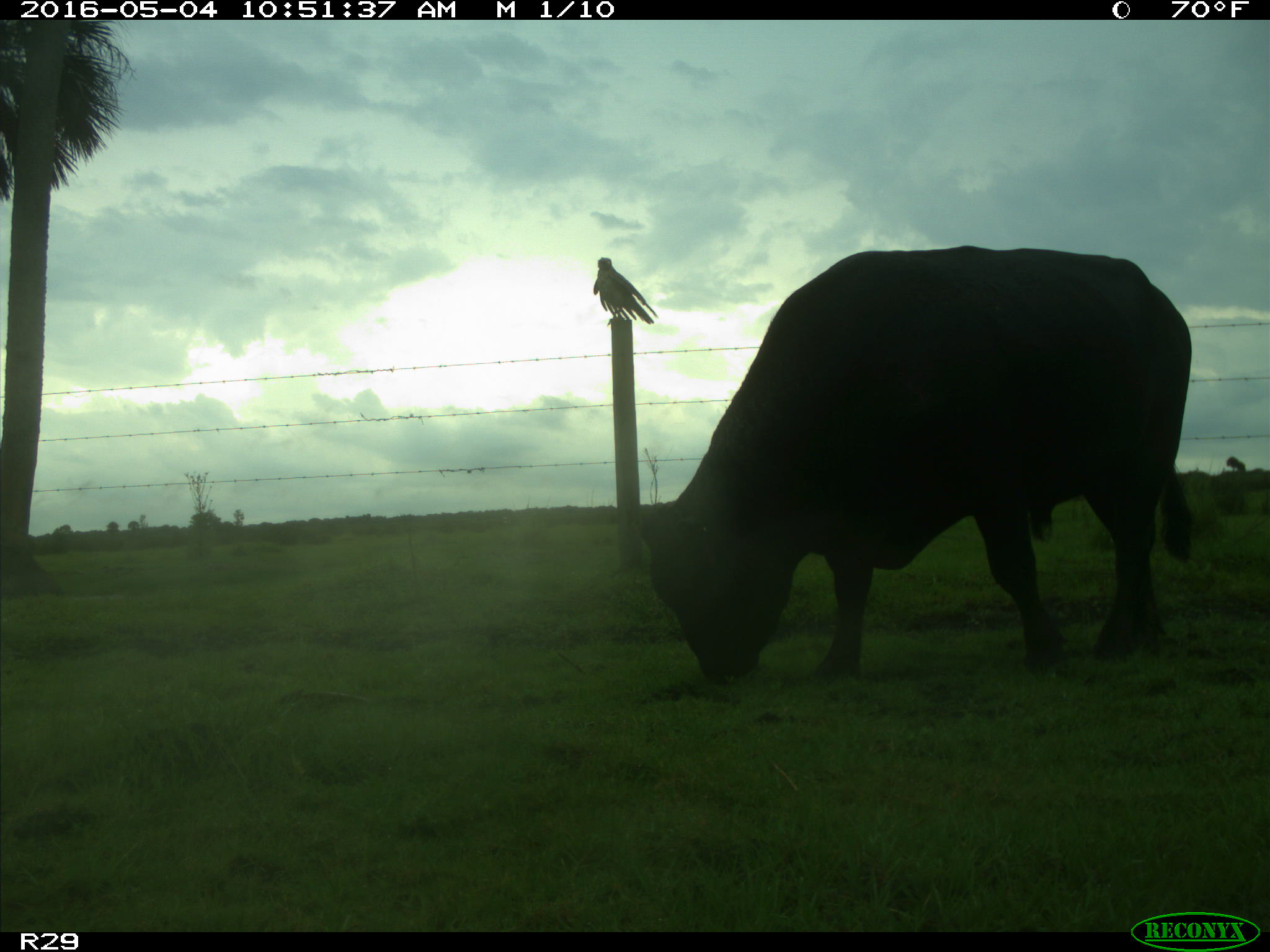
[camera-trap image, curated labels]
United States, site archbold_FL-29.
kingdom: Animalia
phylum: Chordata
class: Mammalia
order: Artiodactyla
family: Bovidae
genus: Bos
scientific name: Bos taurus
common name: domestic cow